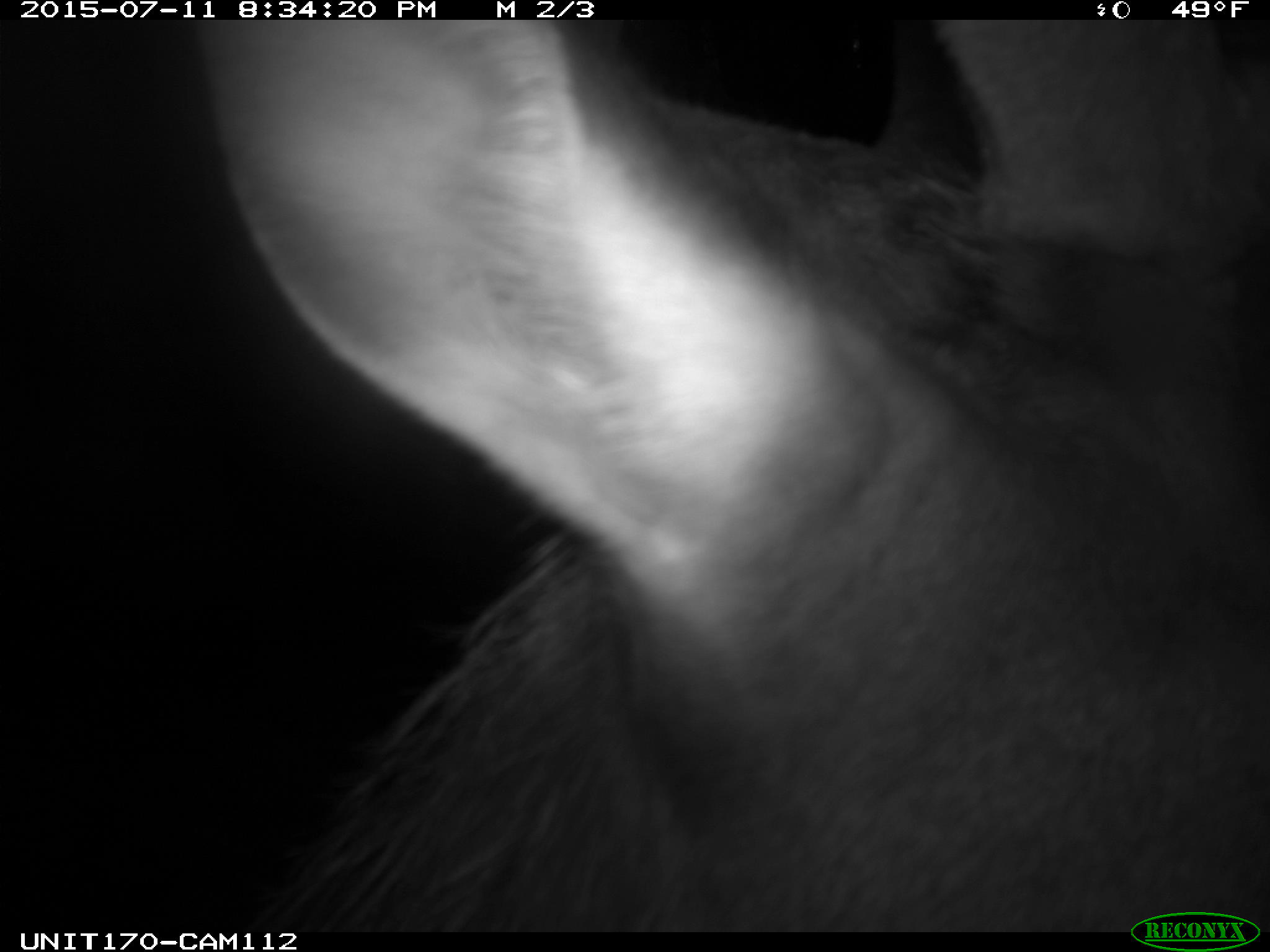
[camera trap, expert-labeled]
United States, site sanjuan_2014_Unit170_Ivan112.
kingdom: Animalia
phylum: Chordata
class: Mammalia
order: Artiodactyla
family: Cervidae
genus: Cervus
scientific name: Cervus elaphus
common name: red deer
Cervus elaphus (red deer).